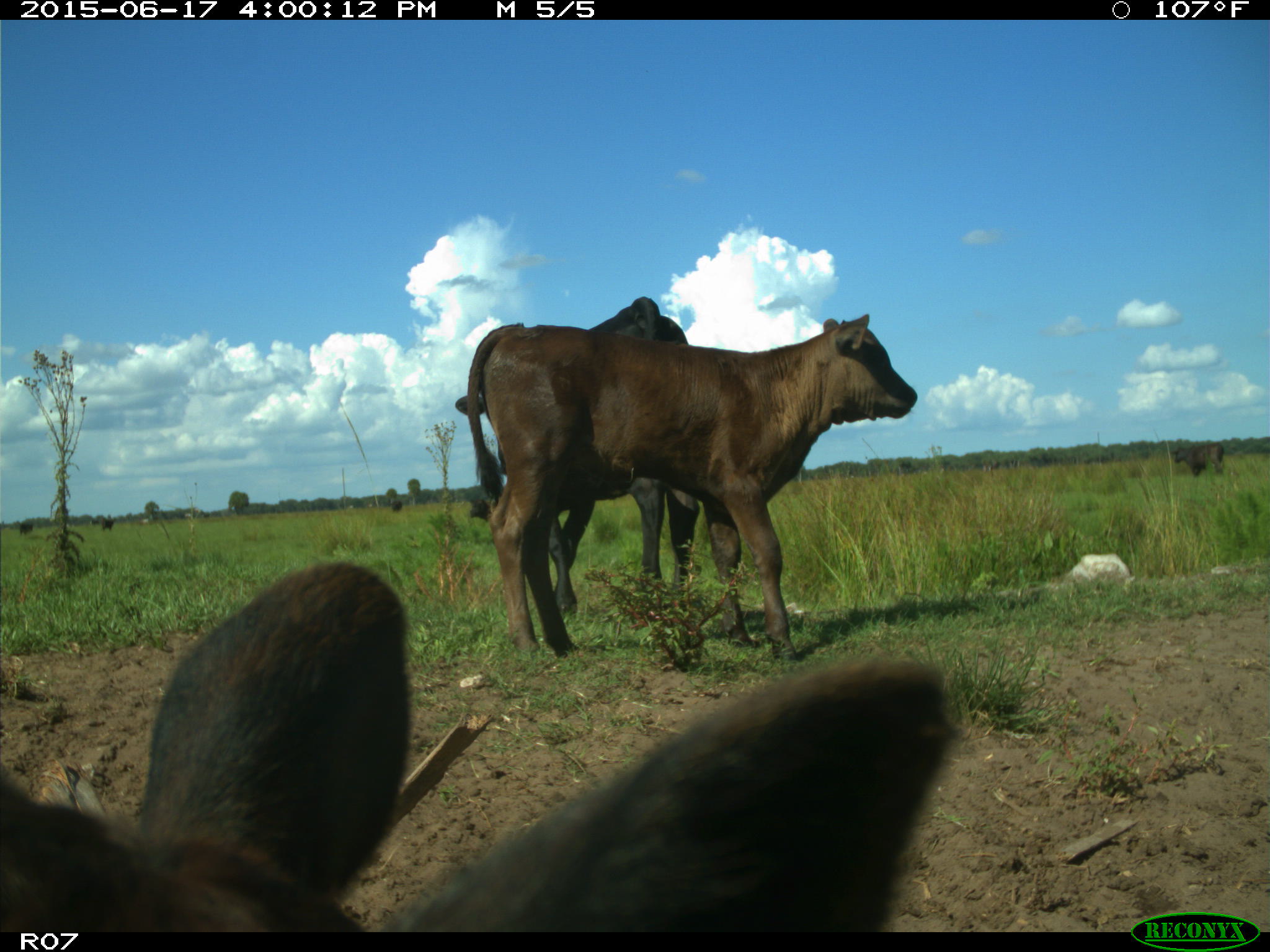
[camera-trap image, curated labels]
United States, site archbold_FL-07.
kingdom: Animalia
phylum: Chordata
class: Mammalia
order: Artiodactyla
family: Bovidae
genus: Bos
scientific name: Bos taurus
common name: domestic cow